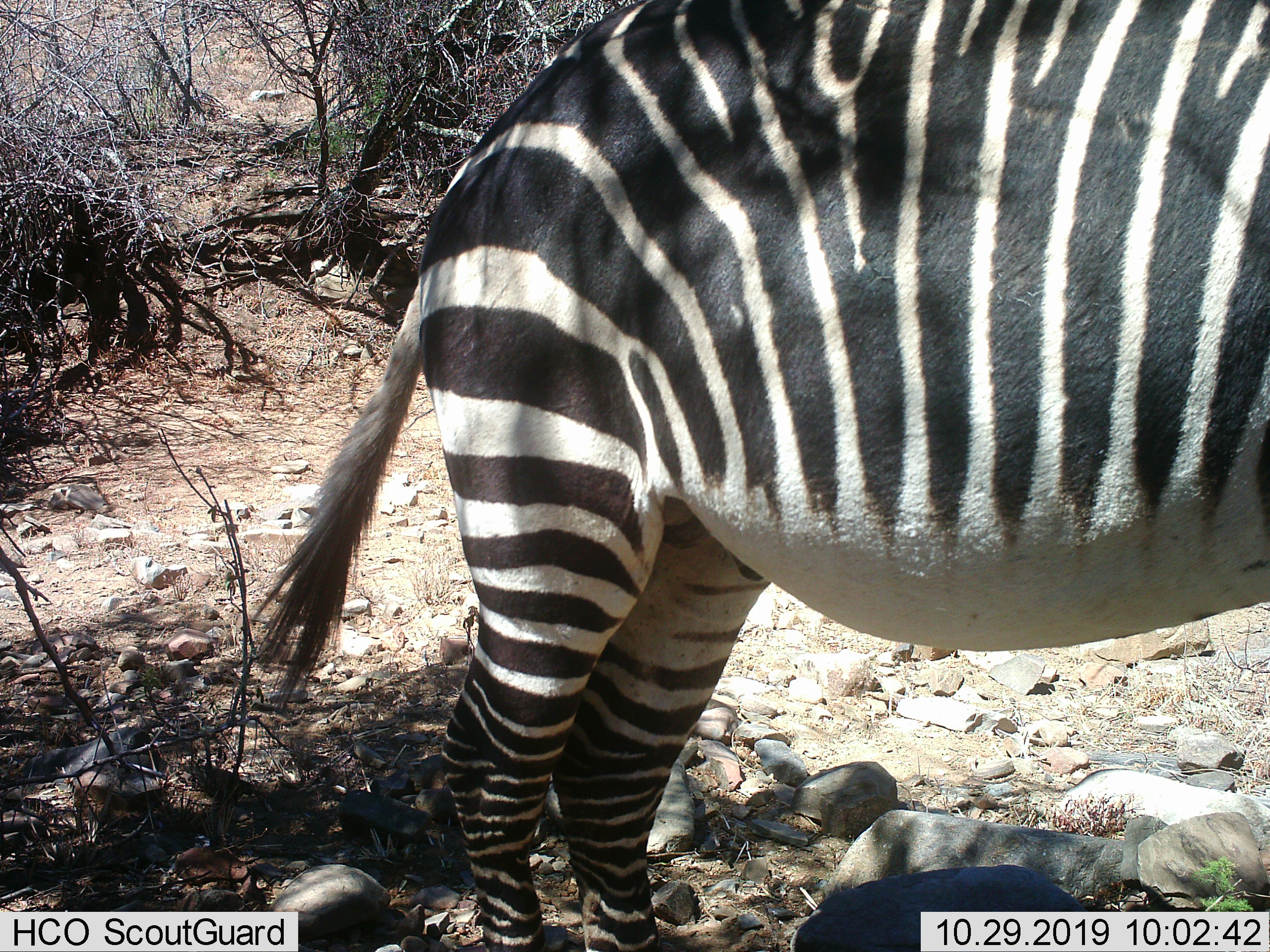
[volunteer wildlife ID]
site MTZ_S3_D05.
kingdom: Animalia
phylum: Chordata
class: Mammalia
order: Perissodactyla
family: Equidae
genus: Equus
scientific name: Equus zebra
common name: mountain zebra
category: zebramountain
Zebramountain (mountain zebra) (Equus zebra), count 1. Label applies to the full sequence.